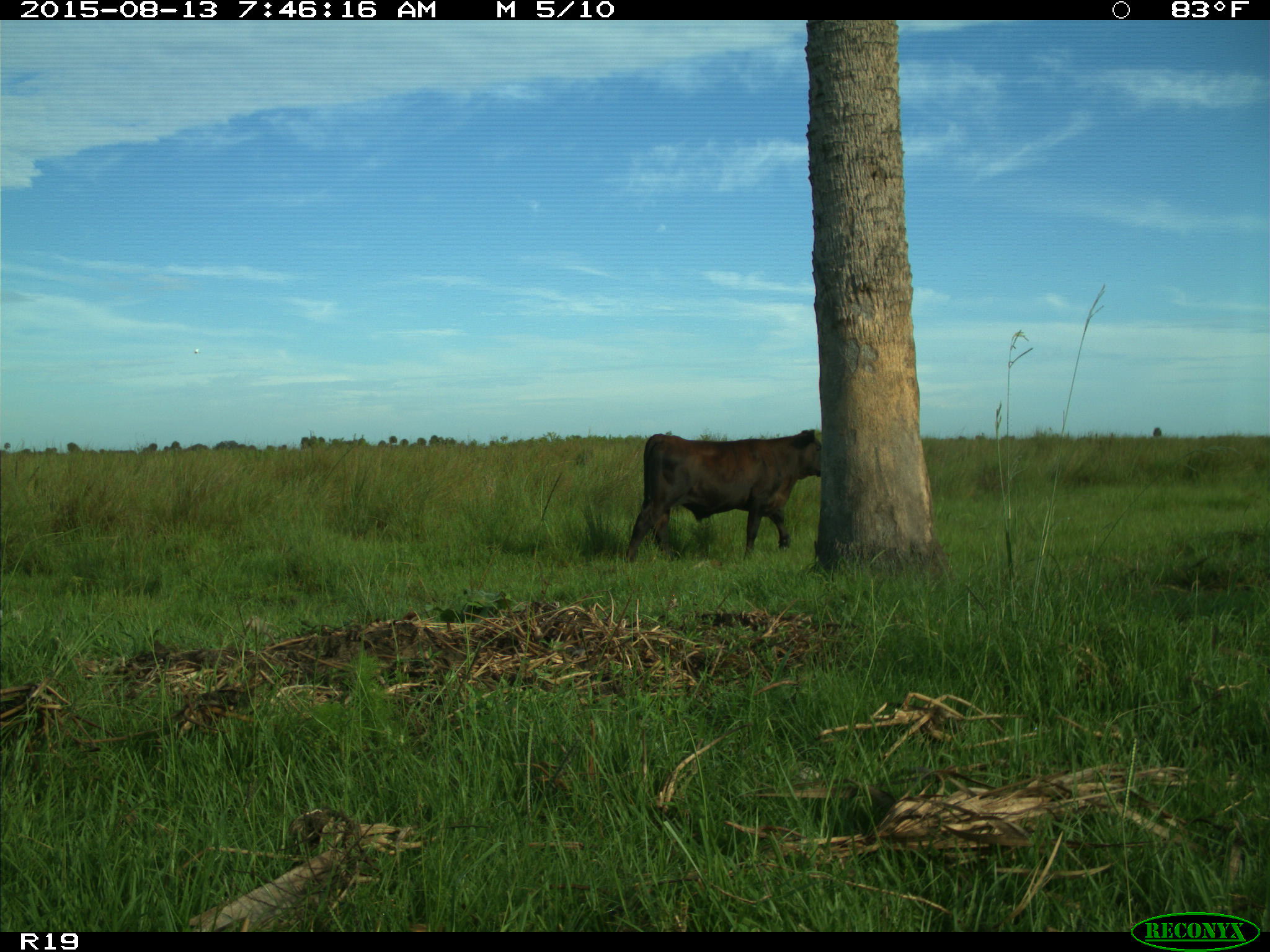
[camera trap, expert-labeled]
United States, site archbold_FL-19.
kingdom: Animalia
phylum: Chordata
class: Mammalia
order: Artiodactyla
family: Bovidae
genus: Bos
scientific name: Bos taurus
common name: domestic cow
Bos taurus (domestic cow).